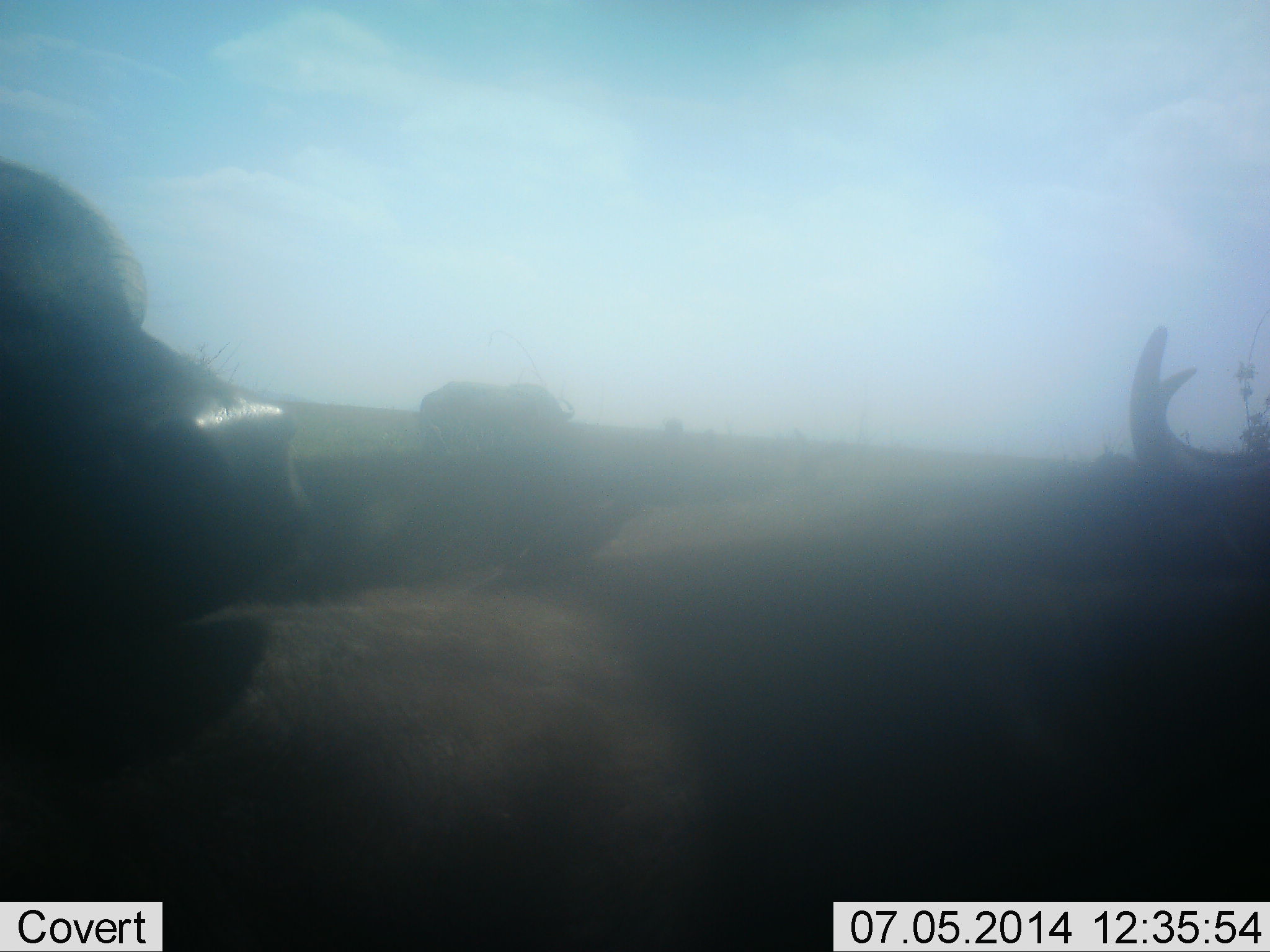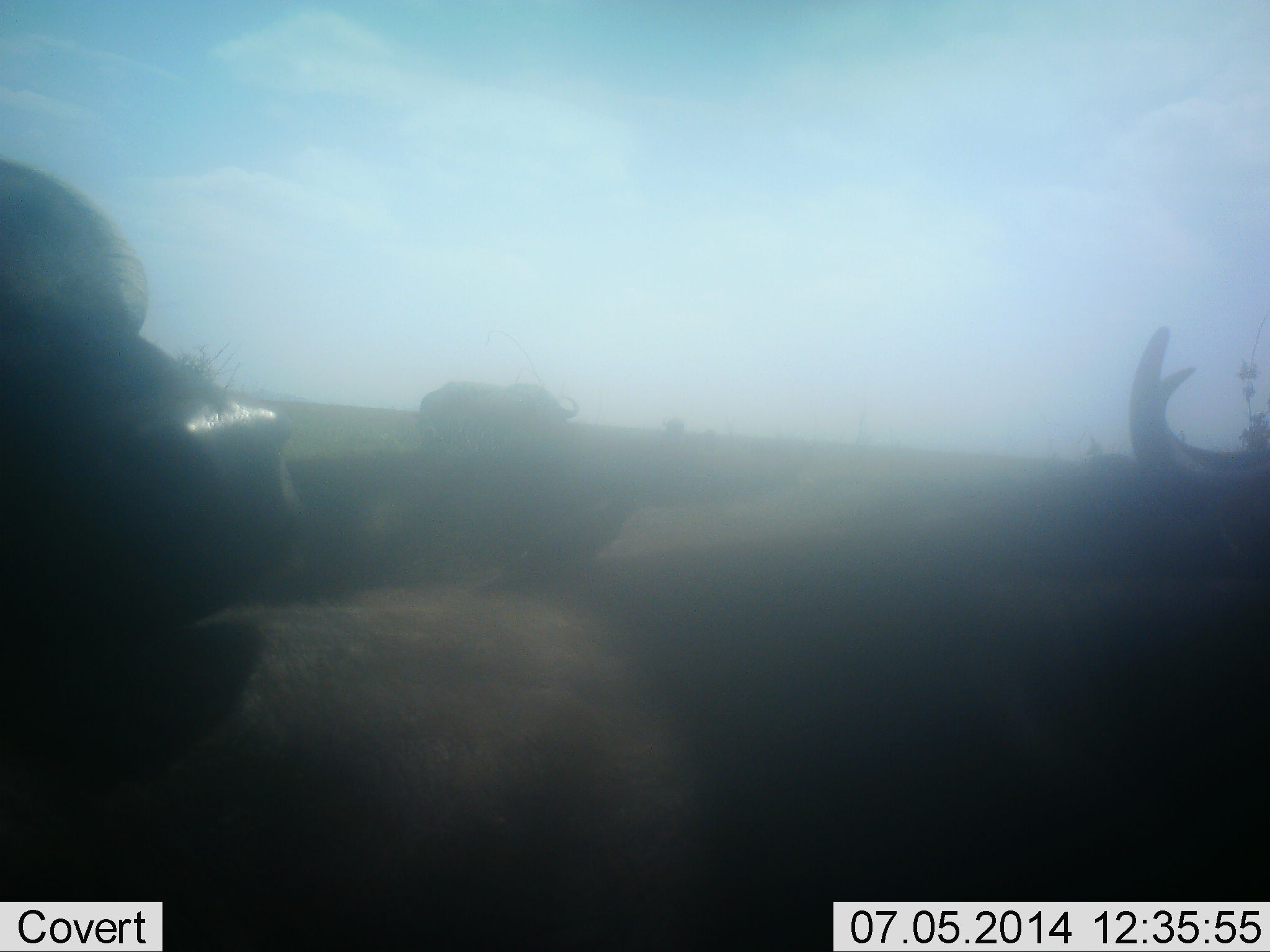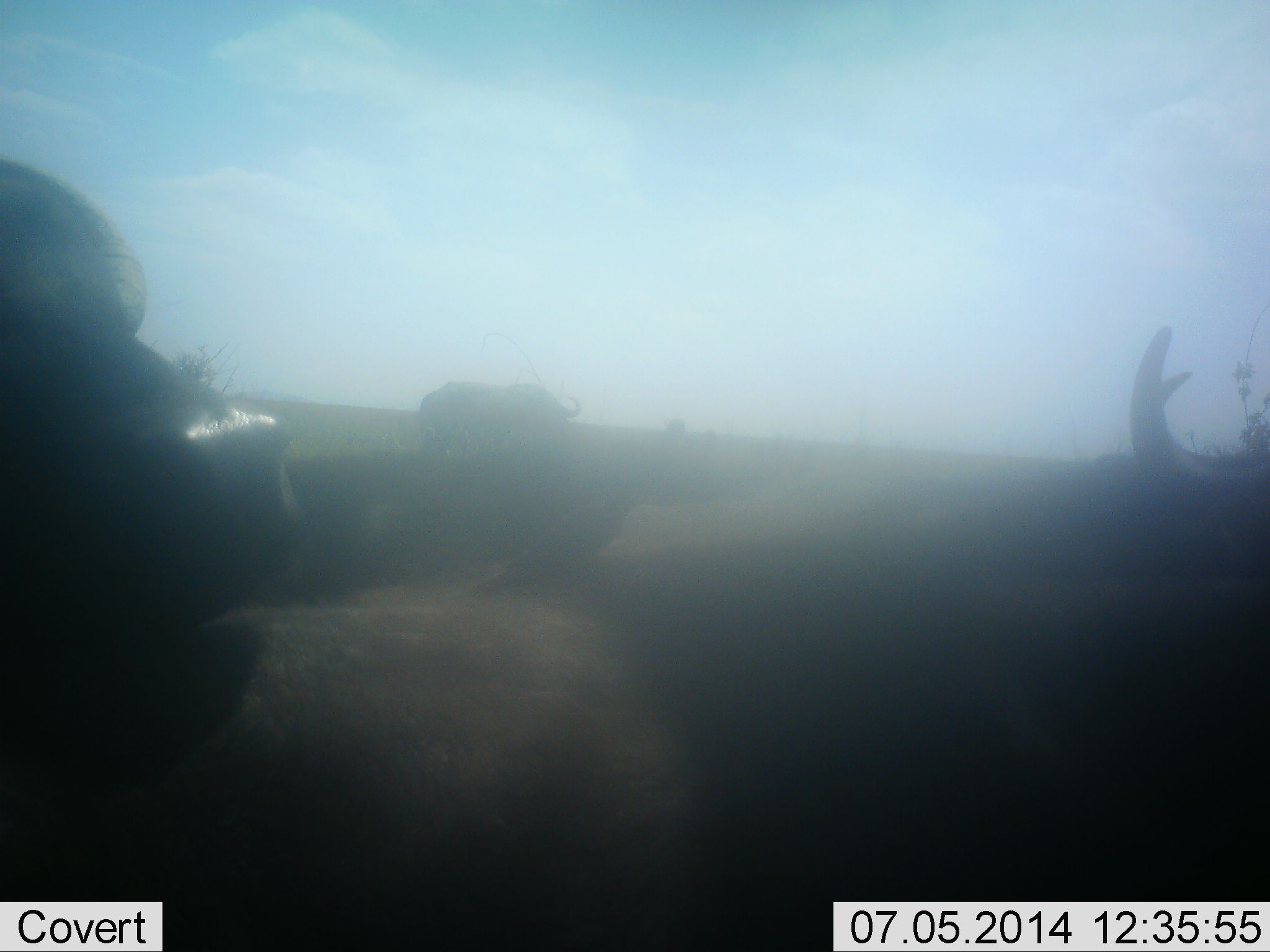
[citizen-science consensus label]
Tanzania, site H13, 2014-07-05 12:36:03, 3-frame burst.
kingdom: Animalia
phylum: Chordata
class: Mammalia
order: Artiodactyla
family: Bovidae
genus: Syncerus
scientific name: Syncerus caffer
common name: cape buffalo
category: buffalo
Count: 4.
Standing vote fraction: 30%.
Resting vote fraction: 40%.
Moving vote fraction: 20%.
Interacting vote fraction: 30%.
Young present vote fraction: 0%.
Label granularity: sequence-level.